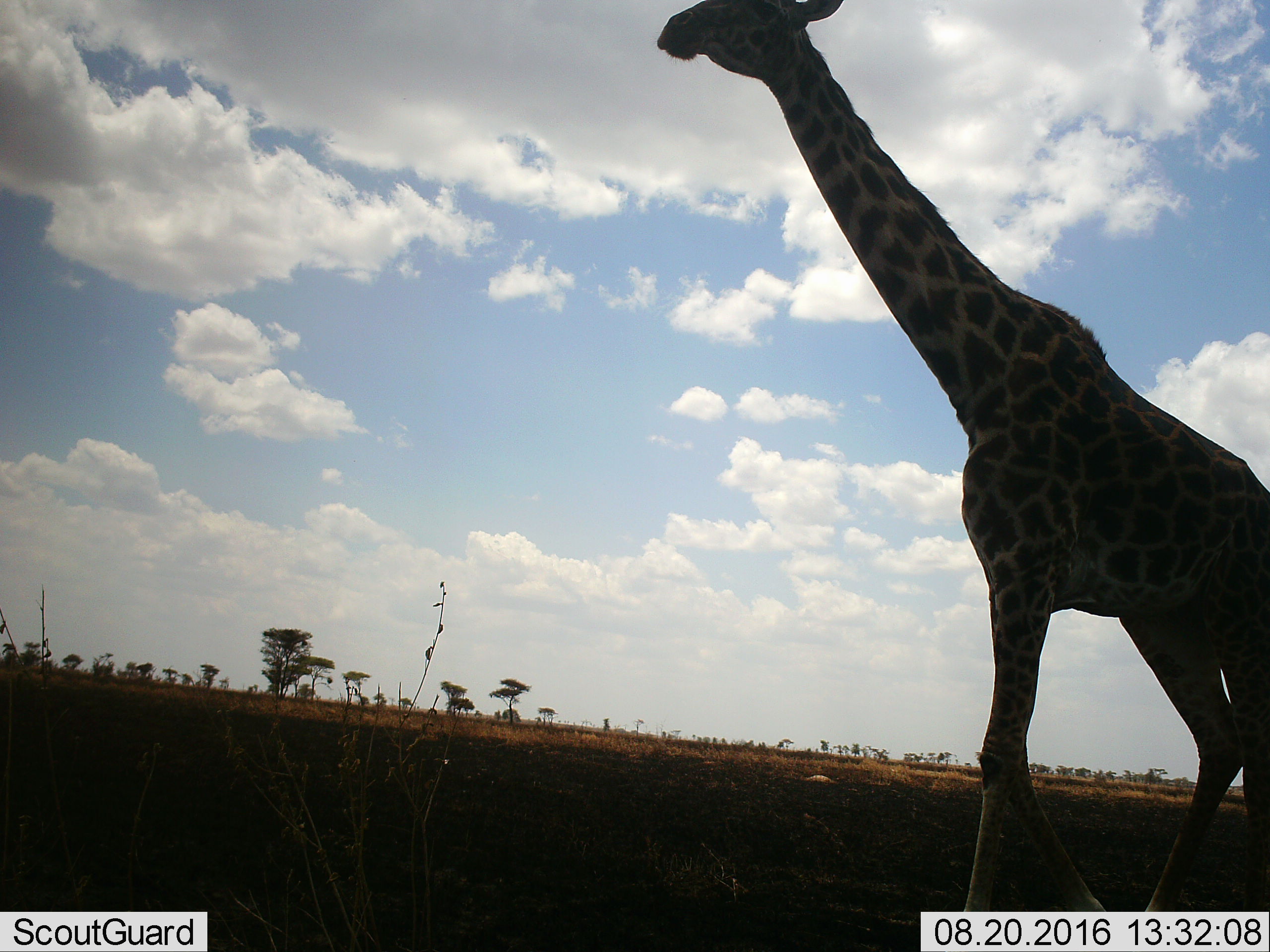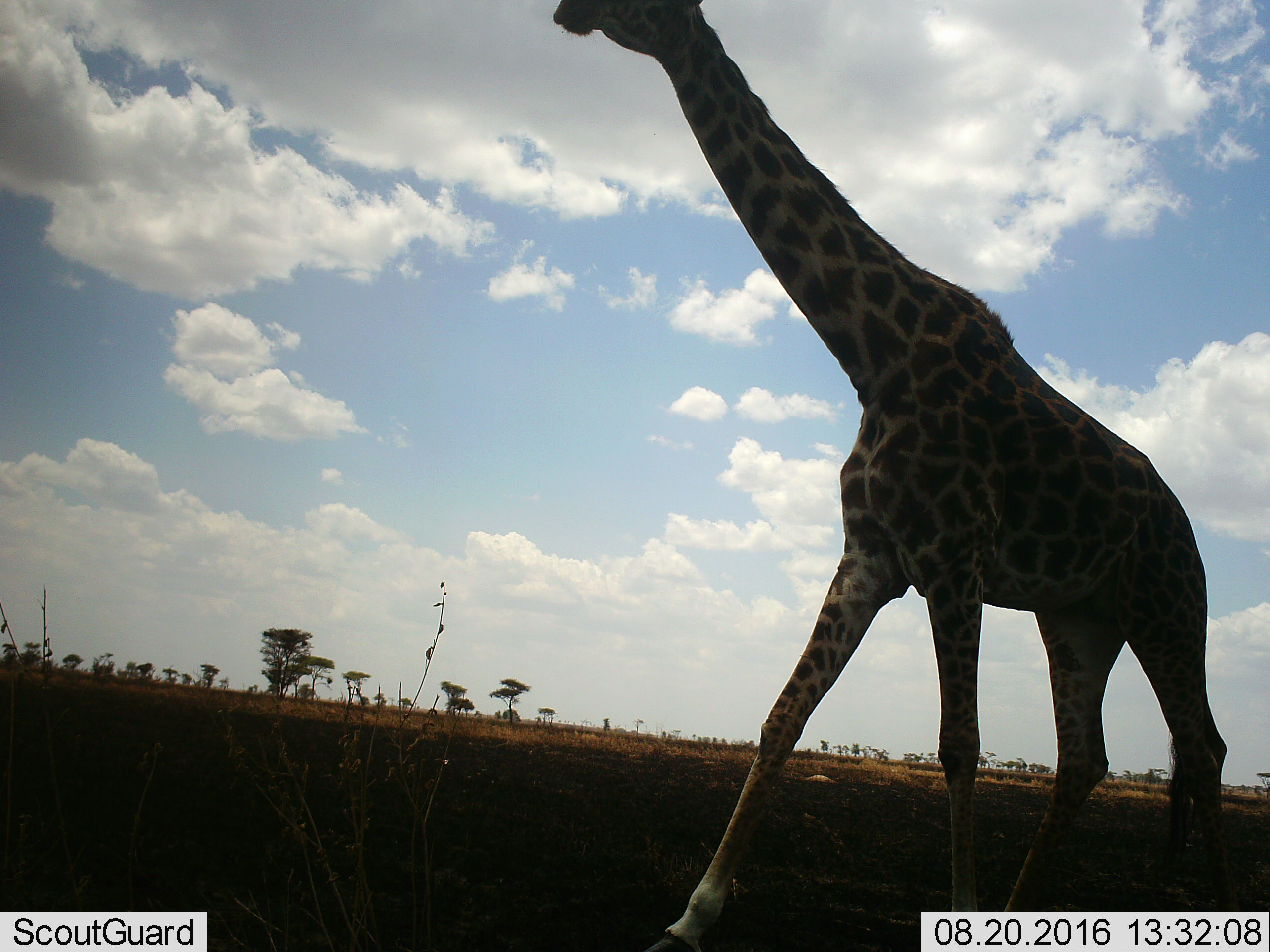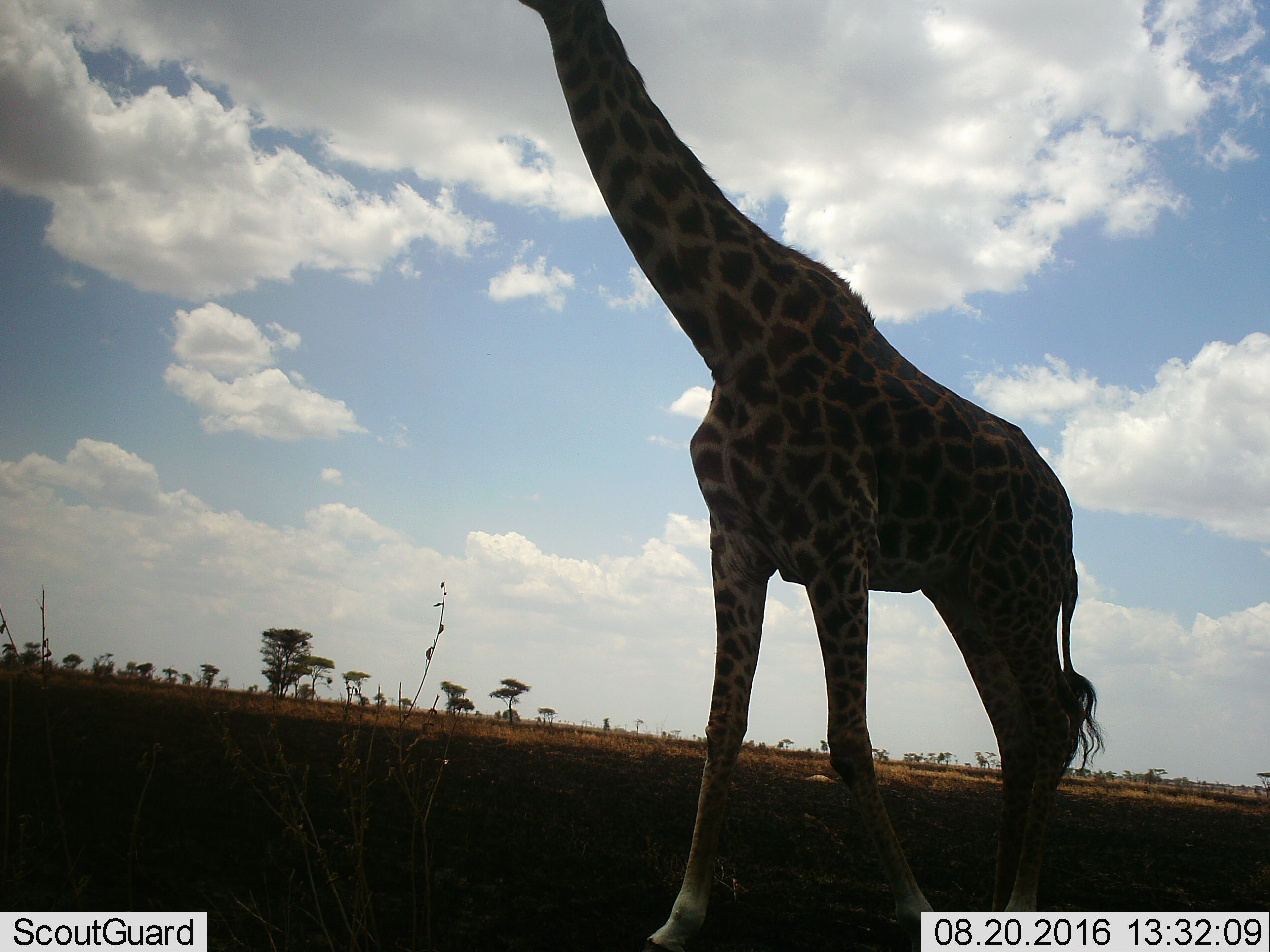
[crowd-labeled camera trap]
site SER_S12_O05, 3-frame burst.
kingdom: Animalia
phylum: Chordata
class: Mammalia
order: Artiodactyla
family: Giraffidae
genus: Giraffa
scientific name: Giraffa camelopardalis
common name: giraffe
Giraffe (Giraffa camelopardalis), count 1. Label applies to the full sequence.